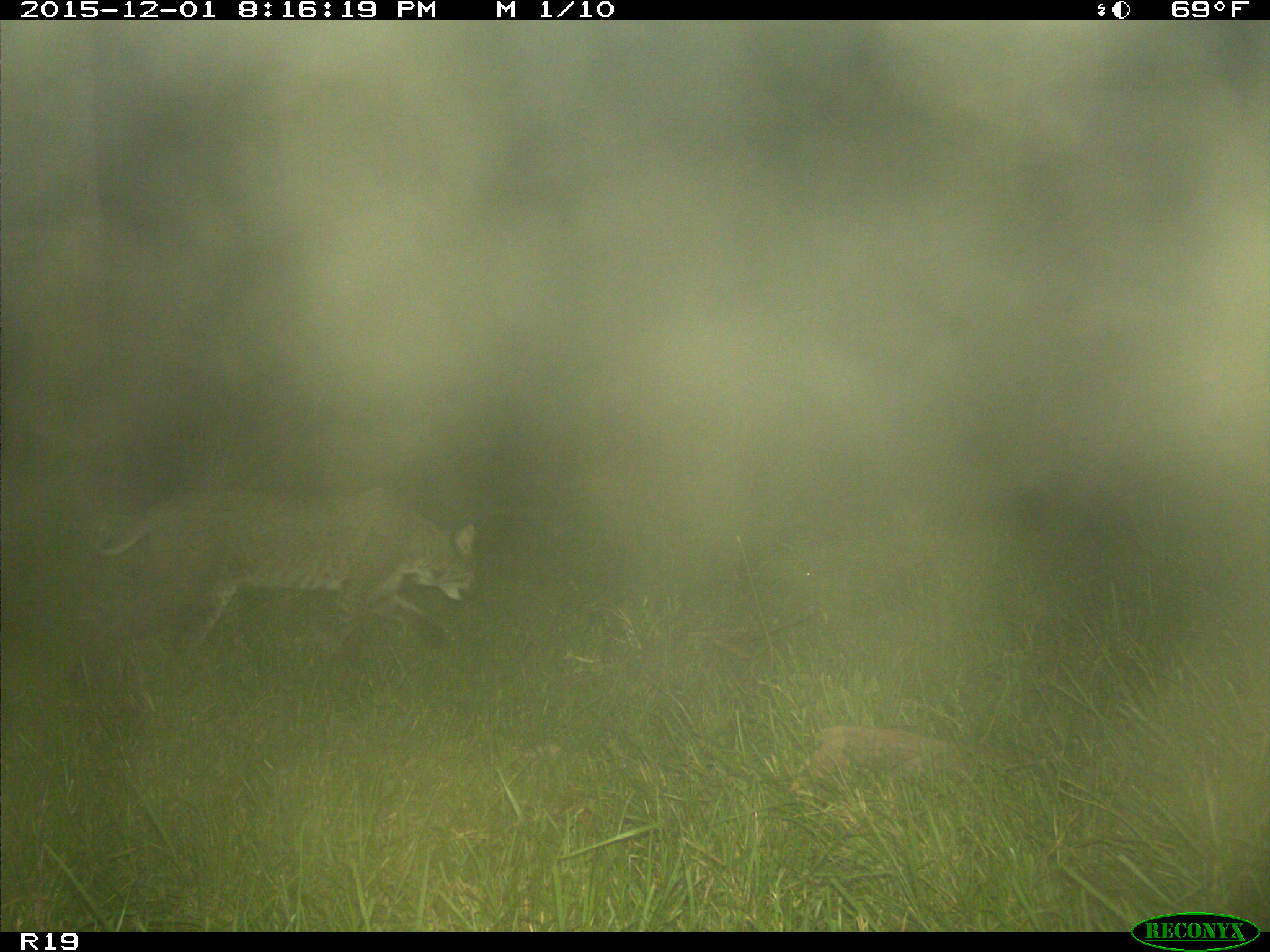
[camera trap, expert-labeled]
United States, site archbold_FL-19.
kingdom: Animalia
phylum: Chordata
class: Mammalia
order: Carnivora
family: Felidae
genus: Lynx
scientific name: Lynx rufus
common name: bobcat